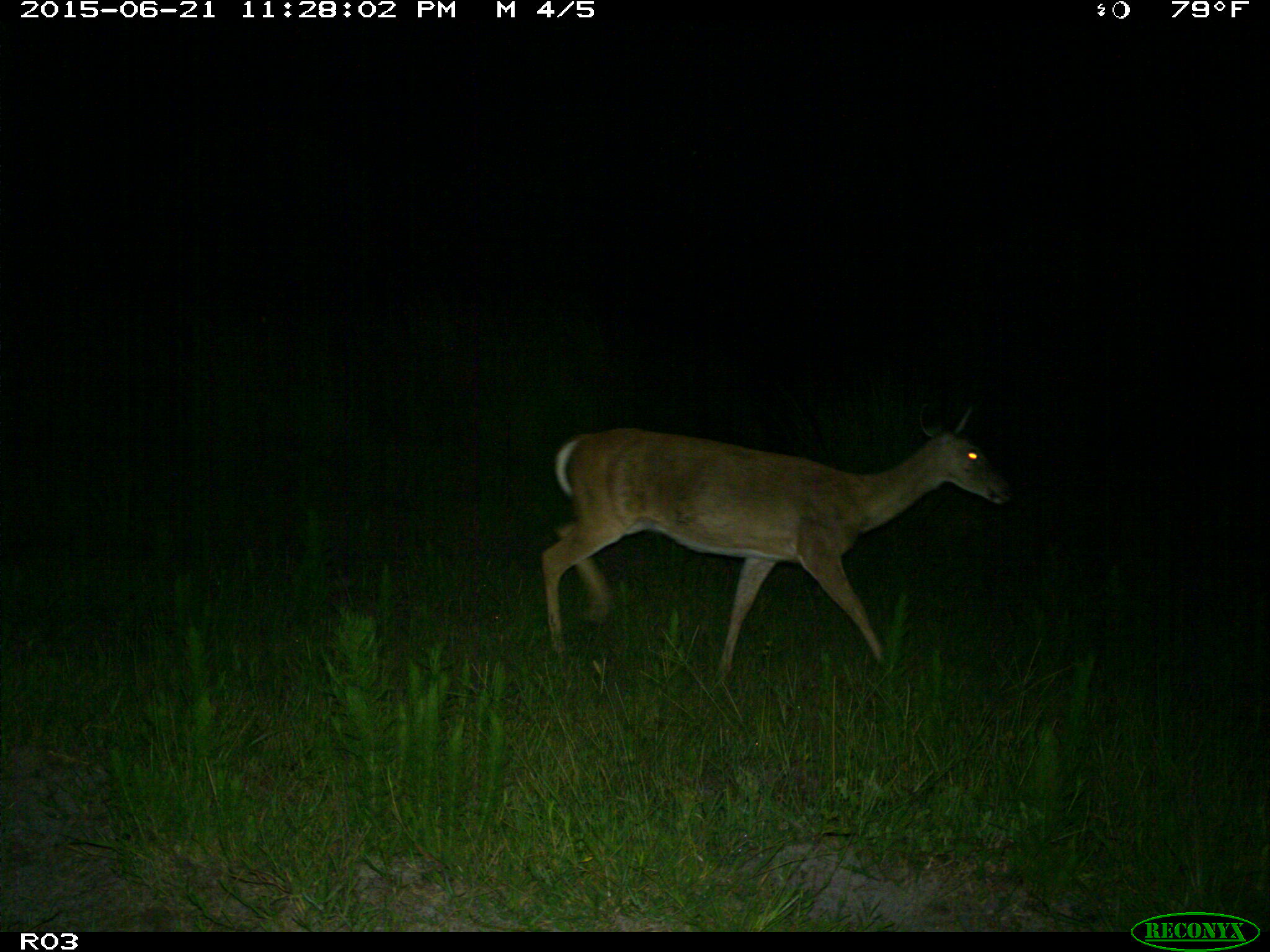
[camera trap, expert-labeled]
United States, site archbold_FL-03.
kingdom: Animalia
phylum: Chordata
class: Mammalia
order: Artiodactyla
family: Cervidae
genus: Odocoileus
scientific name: Odocoileus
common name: deer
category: unidentified deer